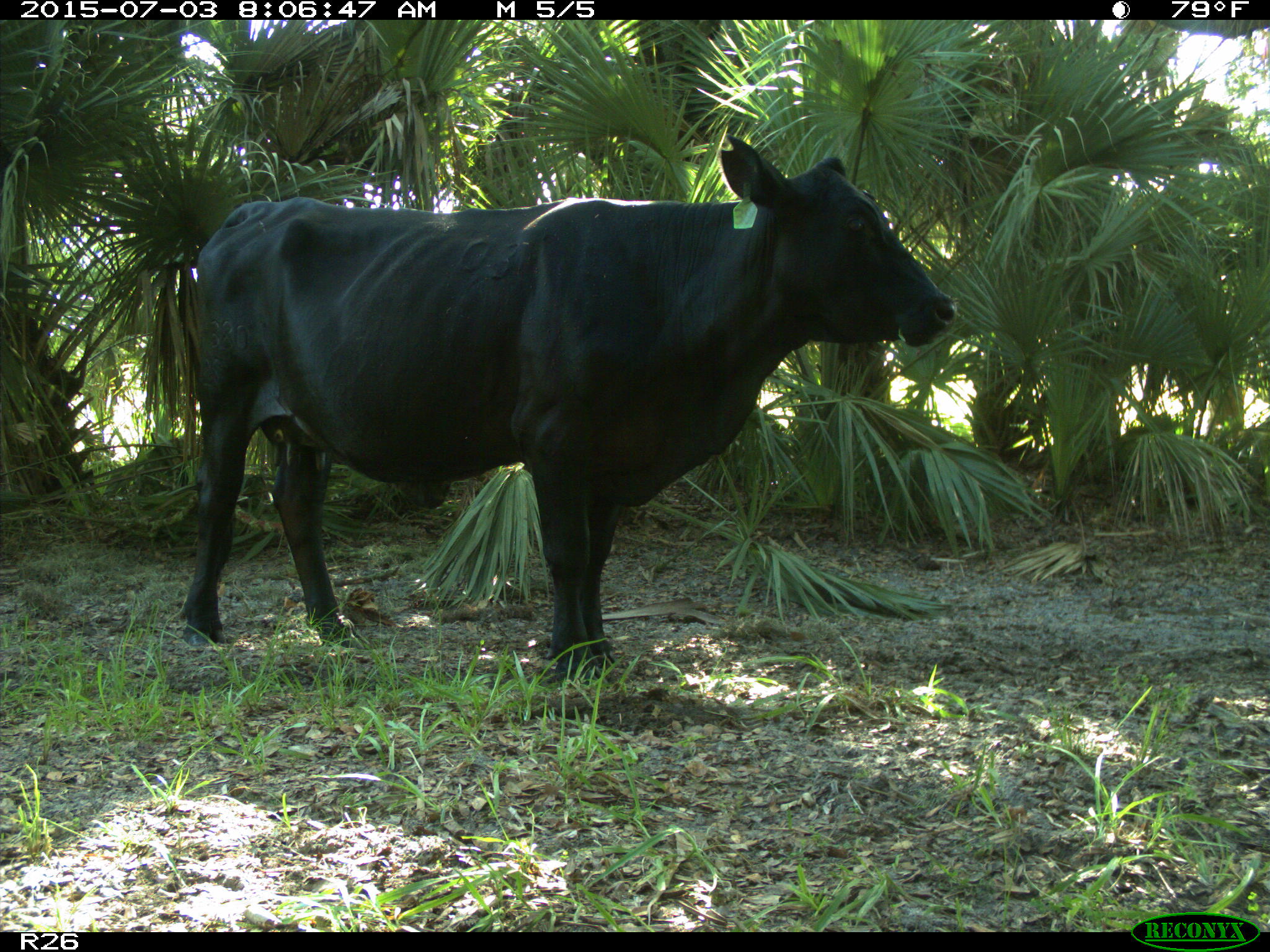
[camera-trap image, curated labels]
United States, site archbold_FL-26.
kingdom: Animalia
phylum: Chordata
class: Mammalia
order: Artiodactyla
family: Bovidae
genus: Bos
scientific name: Bos taurus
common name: domestic cow